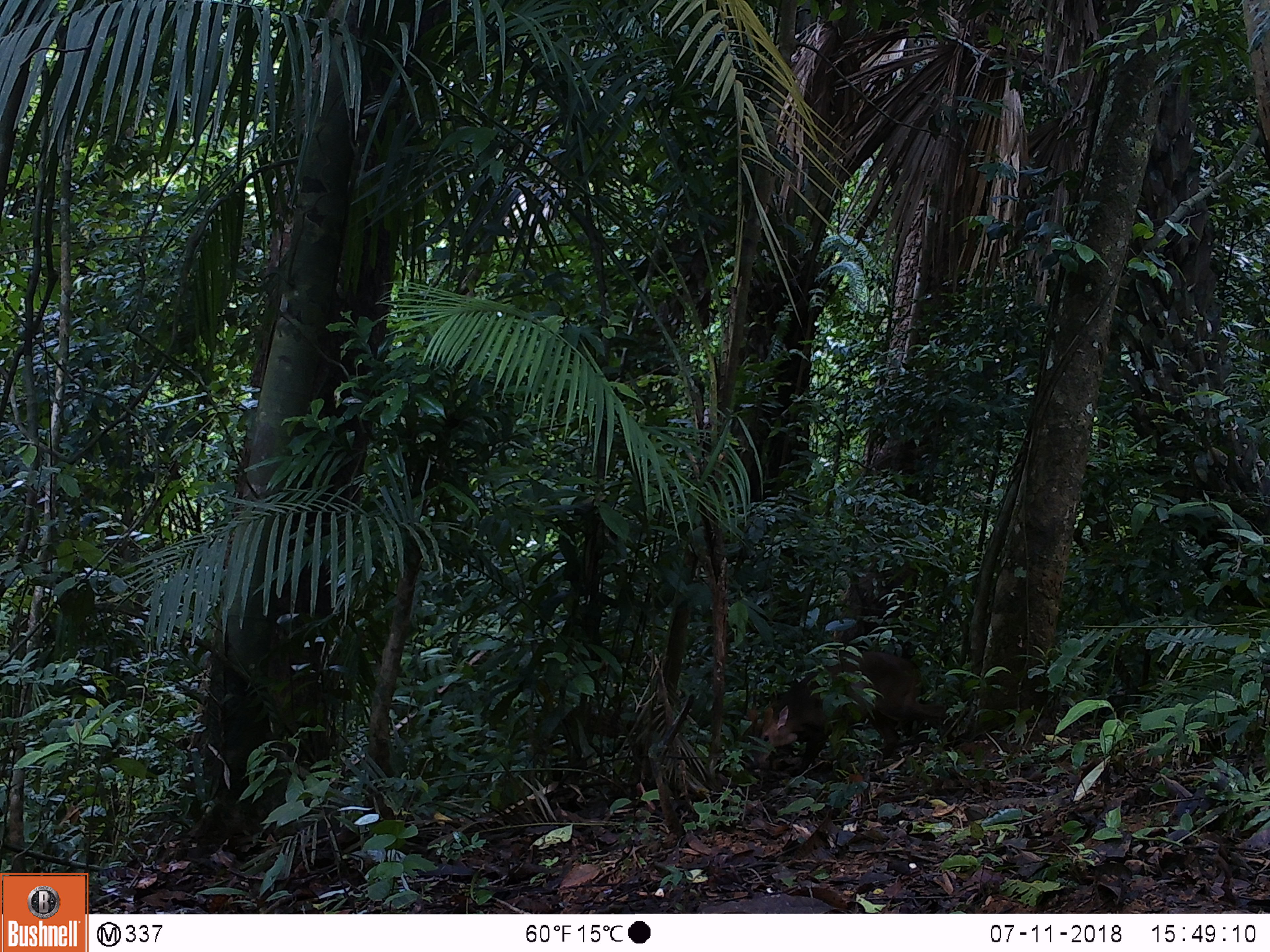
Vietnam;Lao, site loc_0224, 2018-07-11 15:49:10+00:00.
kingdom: Animalia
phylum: Chordata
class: Mammalia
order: Artiodactyla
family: Cervidae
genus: Muntiacus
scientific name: Muntiacus vuquangensis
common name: large-antlered muntjac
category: large antlered muntjac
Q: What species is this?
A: Large antlered muntjac (large-antlered muntjac) (Muntiacus vuquangensis).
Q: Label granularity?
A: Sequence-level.